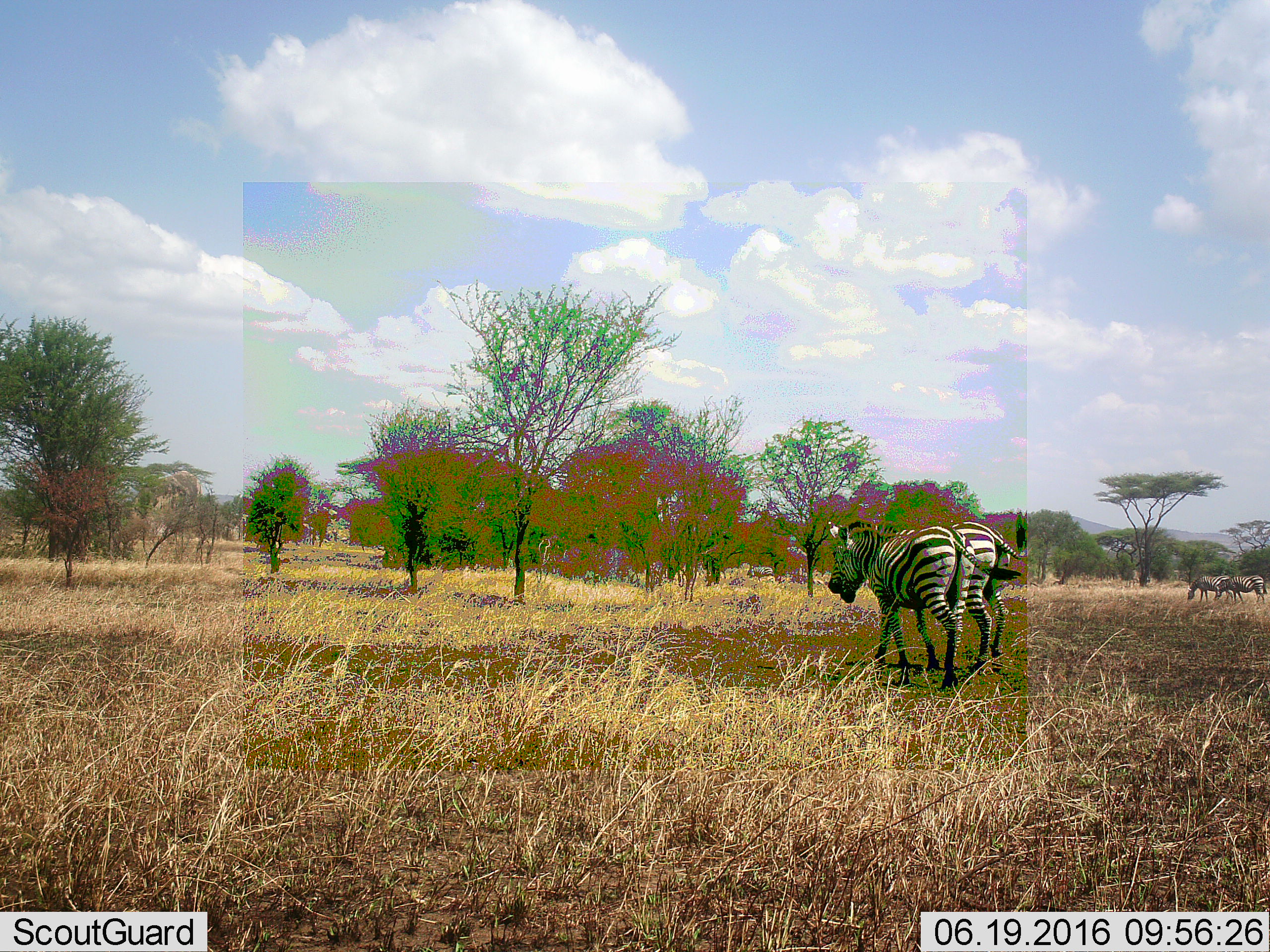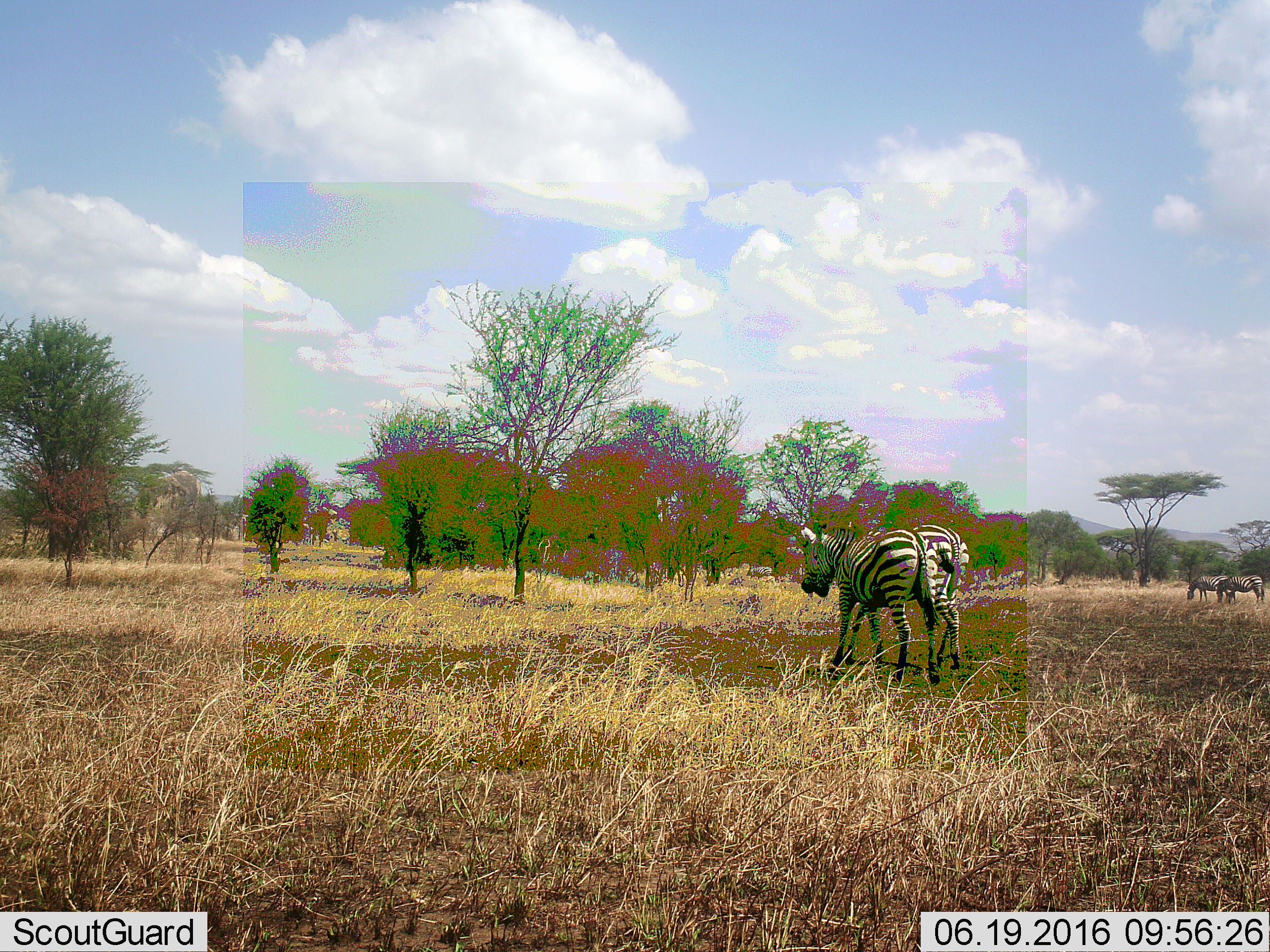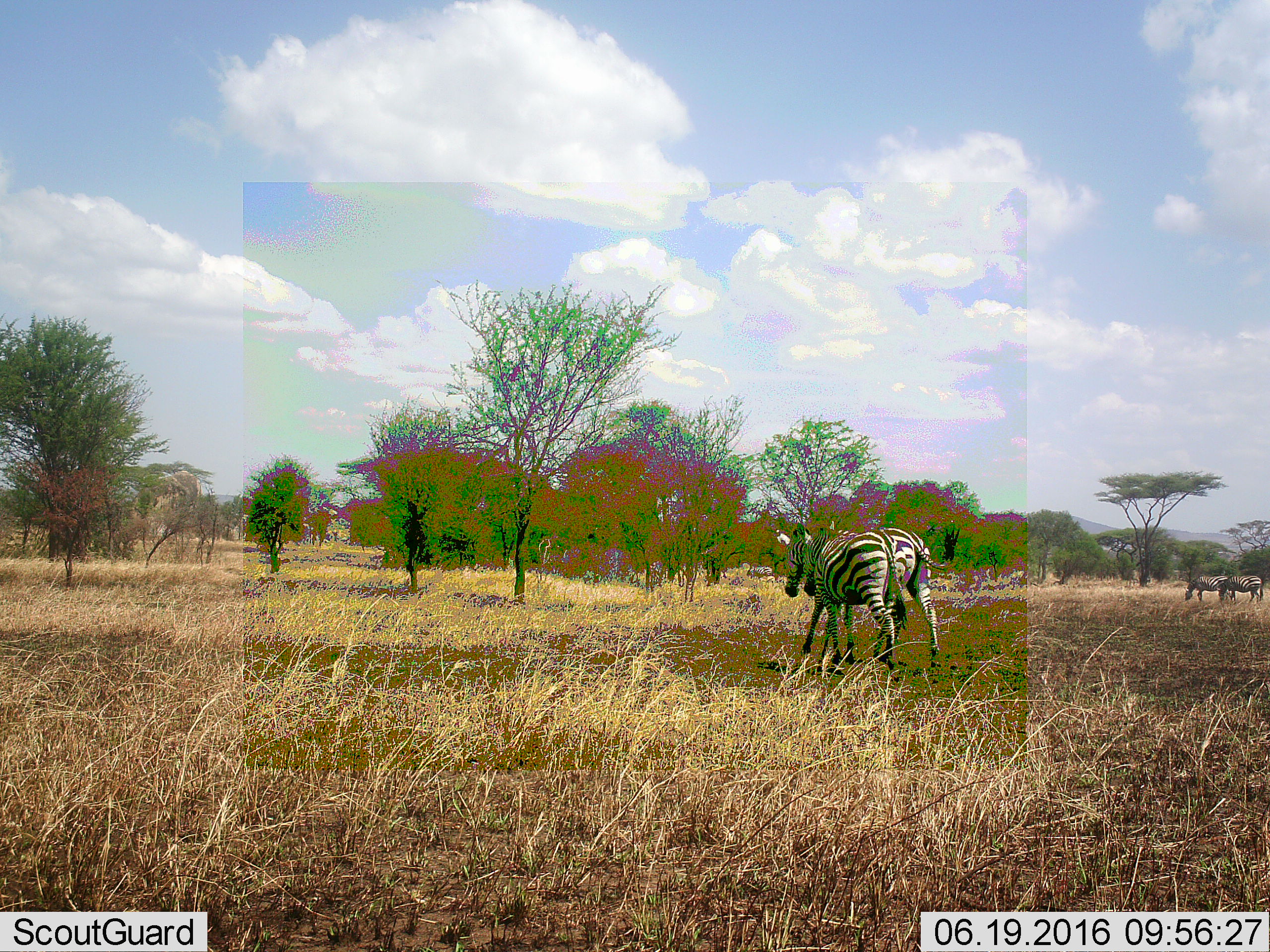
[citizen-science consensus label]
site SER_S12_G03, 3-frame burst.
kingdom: Animalia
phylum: Chordata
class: Mammalia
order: Perissodactyla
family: Equidae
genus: Equus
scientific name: Equus quagga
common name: plains zebra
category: zebraplains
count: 4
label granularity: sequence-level